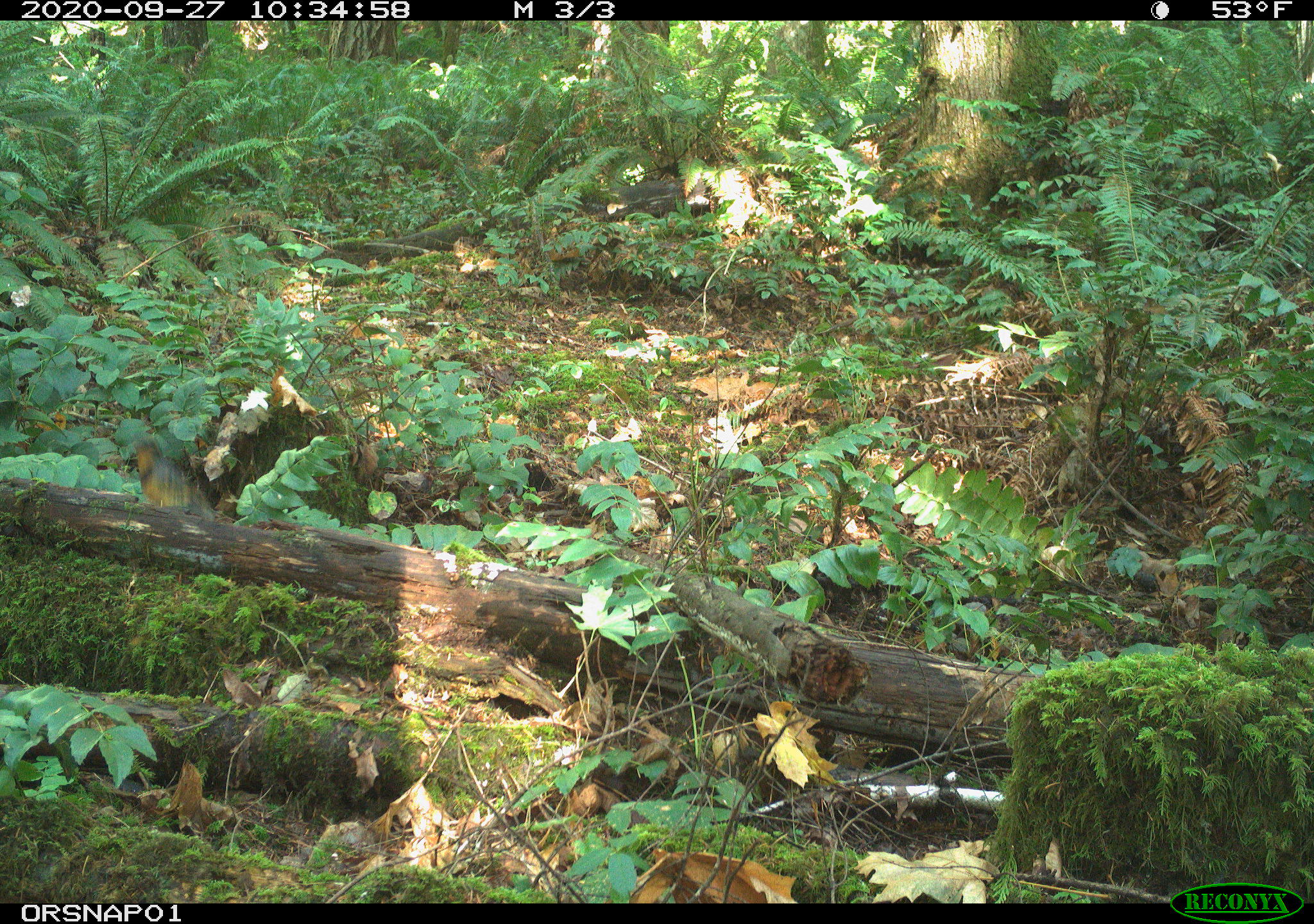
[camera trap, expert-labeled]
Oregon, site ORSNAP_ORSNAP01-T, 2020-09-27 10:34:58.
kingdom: Animalia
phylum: Chordata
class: Aves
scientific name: Aves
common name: bird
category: other bird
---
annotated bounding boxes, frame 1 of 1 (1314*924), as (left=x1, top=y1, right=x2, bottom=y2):
other bird: (left=121, top=427, right=217, bottom=539)